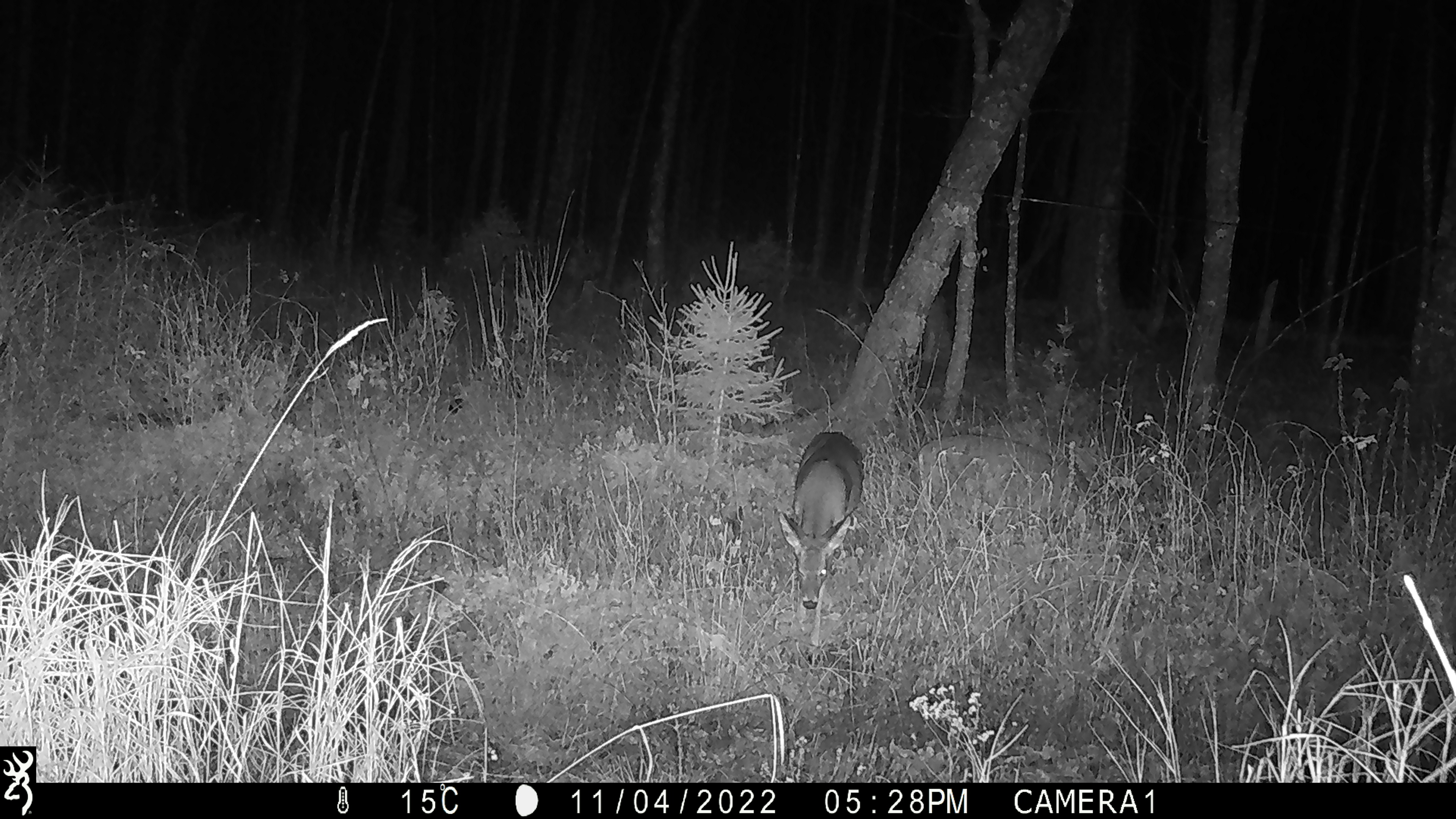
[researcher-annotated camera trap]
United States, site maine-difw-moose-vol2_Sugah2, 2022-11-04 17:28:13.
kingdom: Animalia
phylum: Chordata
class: Mammalia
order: Artiodactyla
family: Cervidae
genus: Odocoileus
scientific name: Odocoileus virginianus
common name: white-tailed deer